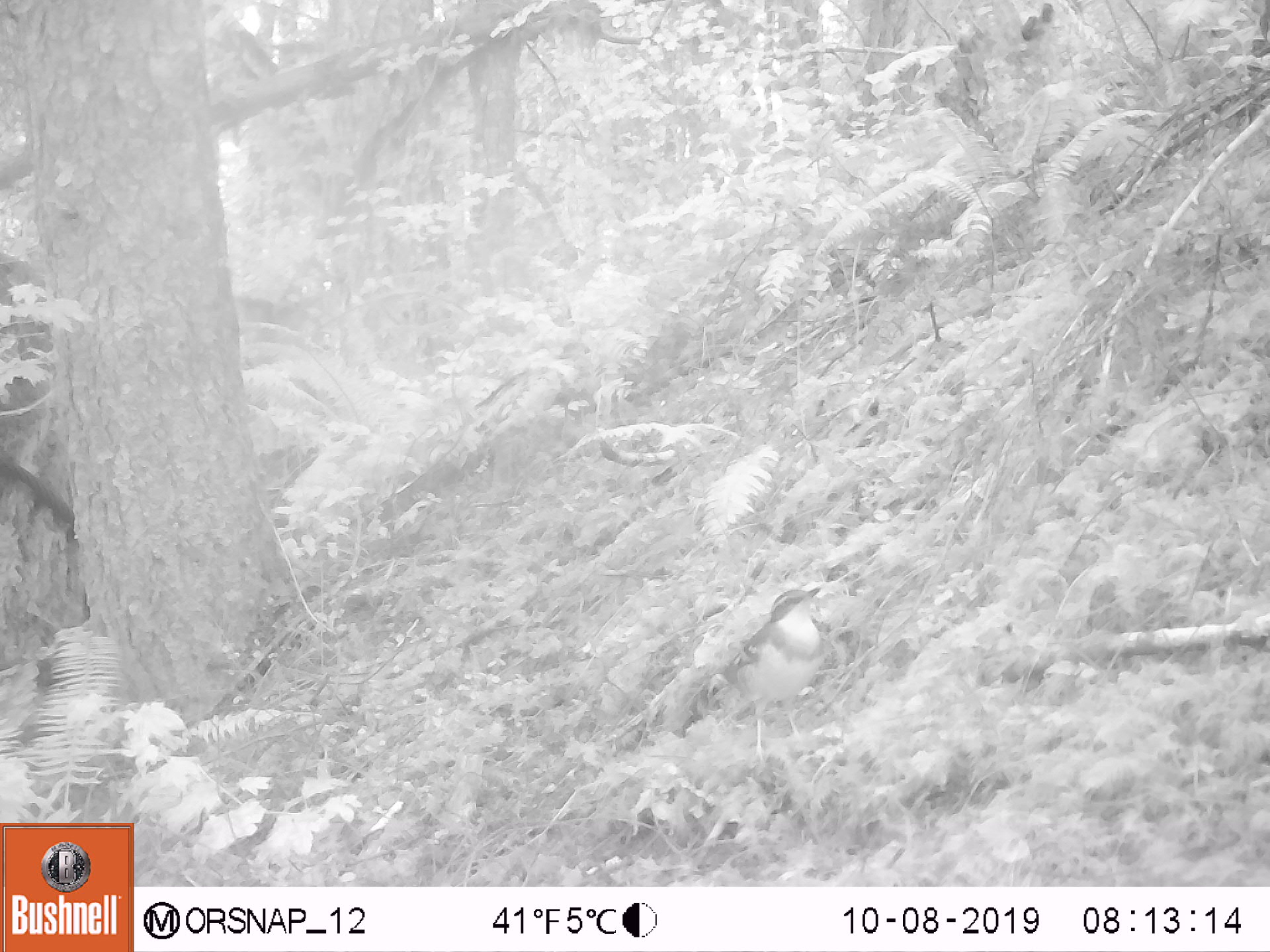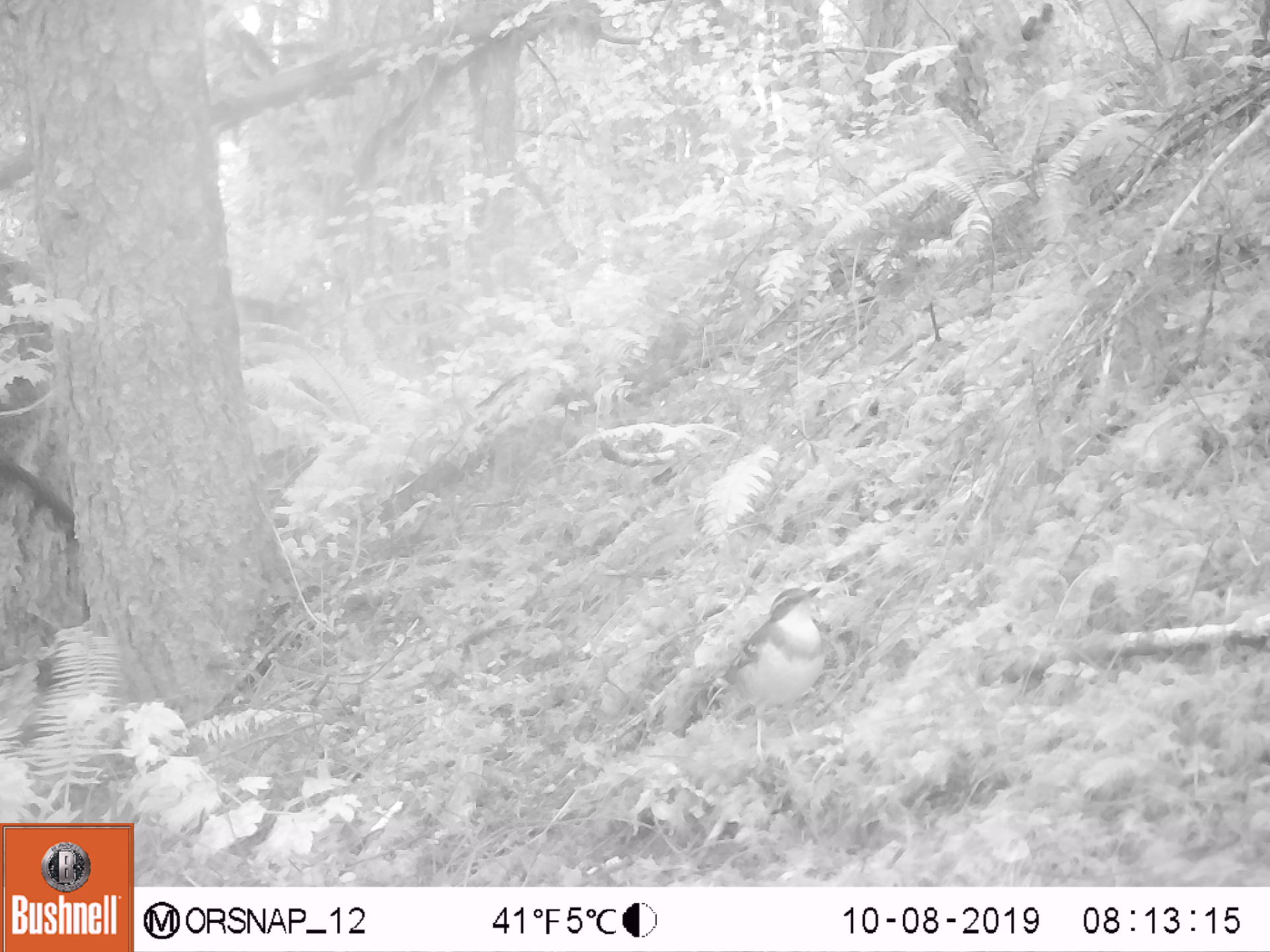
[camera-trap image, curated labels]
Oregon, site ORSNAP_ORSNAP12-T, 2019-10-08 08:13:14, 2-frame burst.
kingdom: Animalia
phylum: Chordata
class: Aves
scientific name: Aves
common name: bird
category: other bird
Other bird (bird) (Aves).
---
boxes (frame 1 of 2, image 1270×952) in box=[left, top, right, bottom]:
other bird: box=[724, 569, 857, 750]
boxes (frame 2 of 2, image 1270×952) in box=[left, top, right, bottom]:
other bird: box=[681, 560, 854, 786]